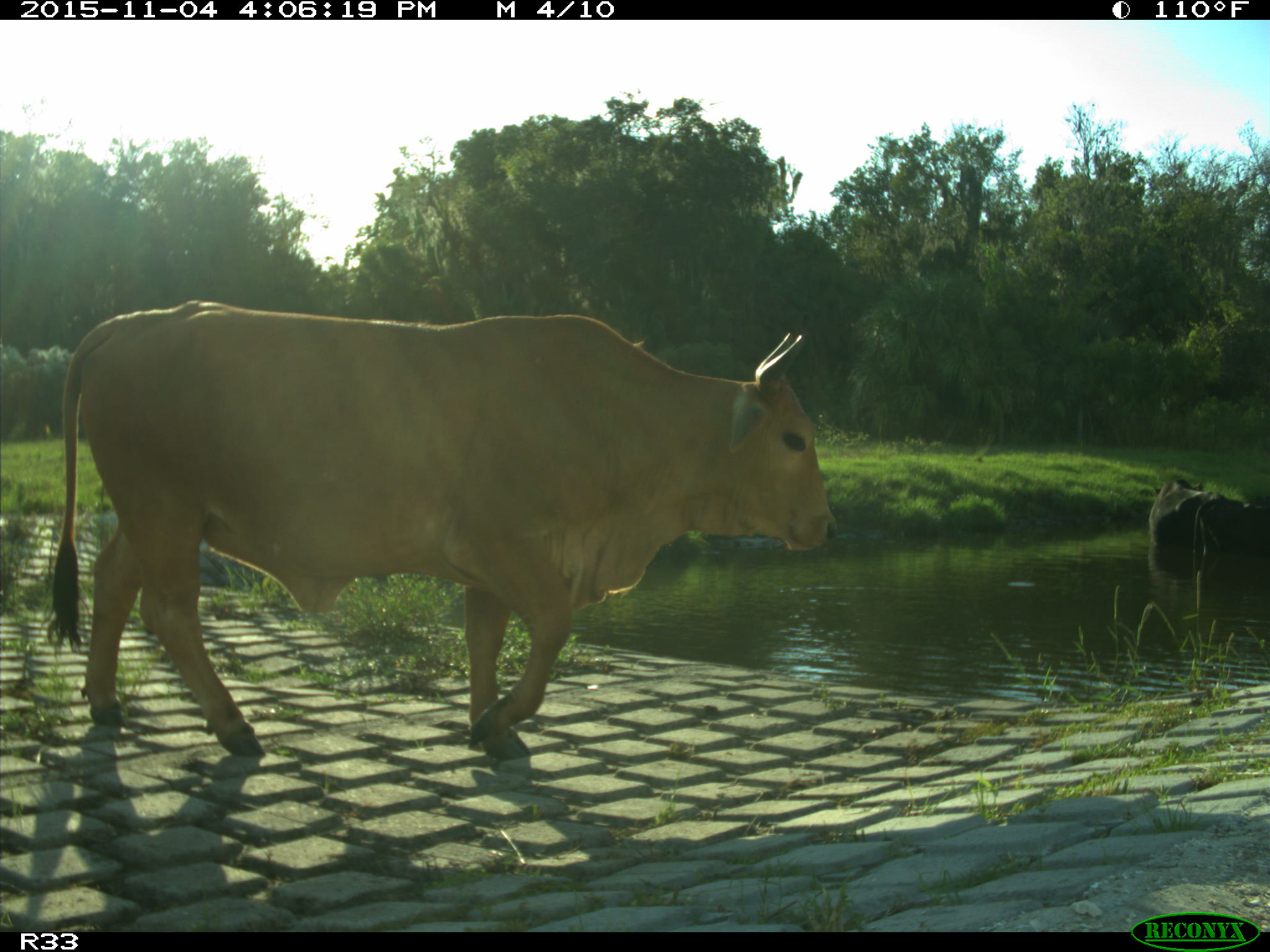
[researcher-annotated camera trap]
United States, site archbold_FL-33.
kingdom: Animalia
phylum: Chordata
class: Mammalia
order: Artiodactyla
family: Bovidae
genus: Bos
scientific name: Bos taurus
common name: domestic cow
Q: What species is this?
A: Bos taurus (domestic cow).